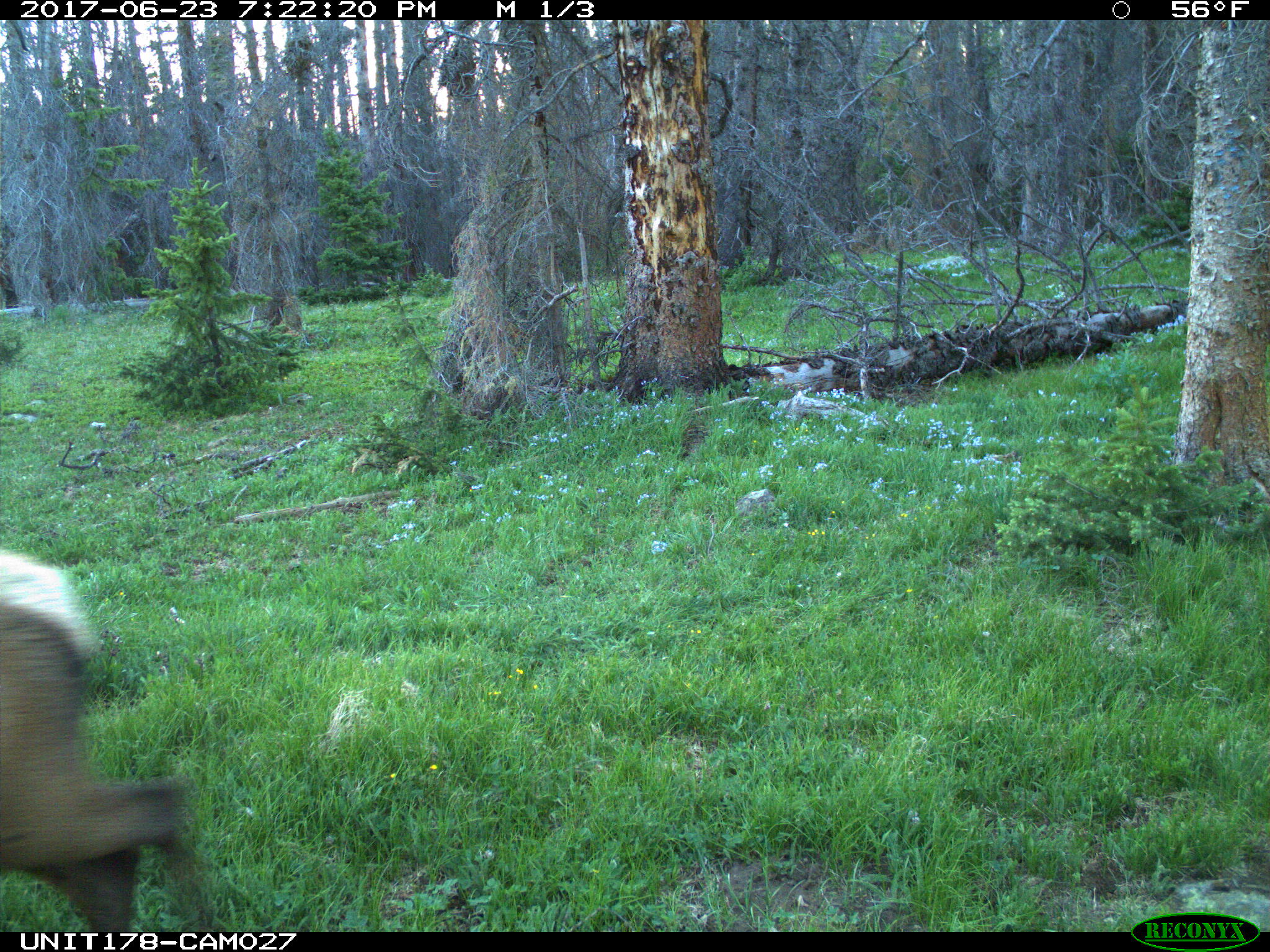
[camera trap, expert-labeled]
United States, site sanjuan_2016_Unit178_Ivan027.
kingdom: Animalia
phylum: Chordata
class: Mammalia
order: Artiodactyla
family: Cervidae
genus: Cervus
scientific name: Cervus elaphus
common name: red deer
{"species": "Cervus elaphus (red deer)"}